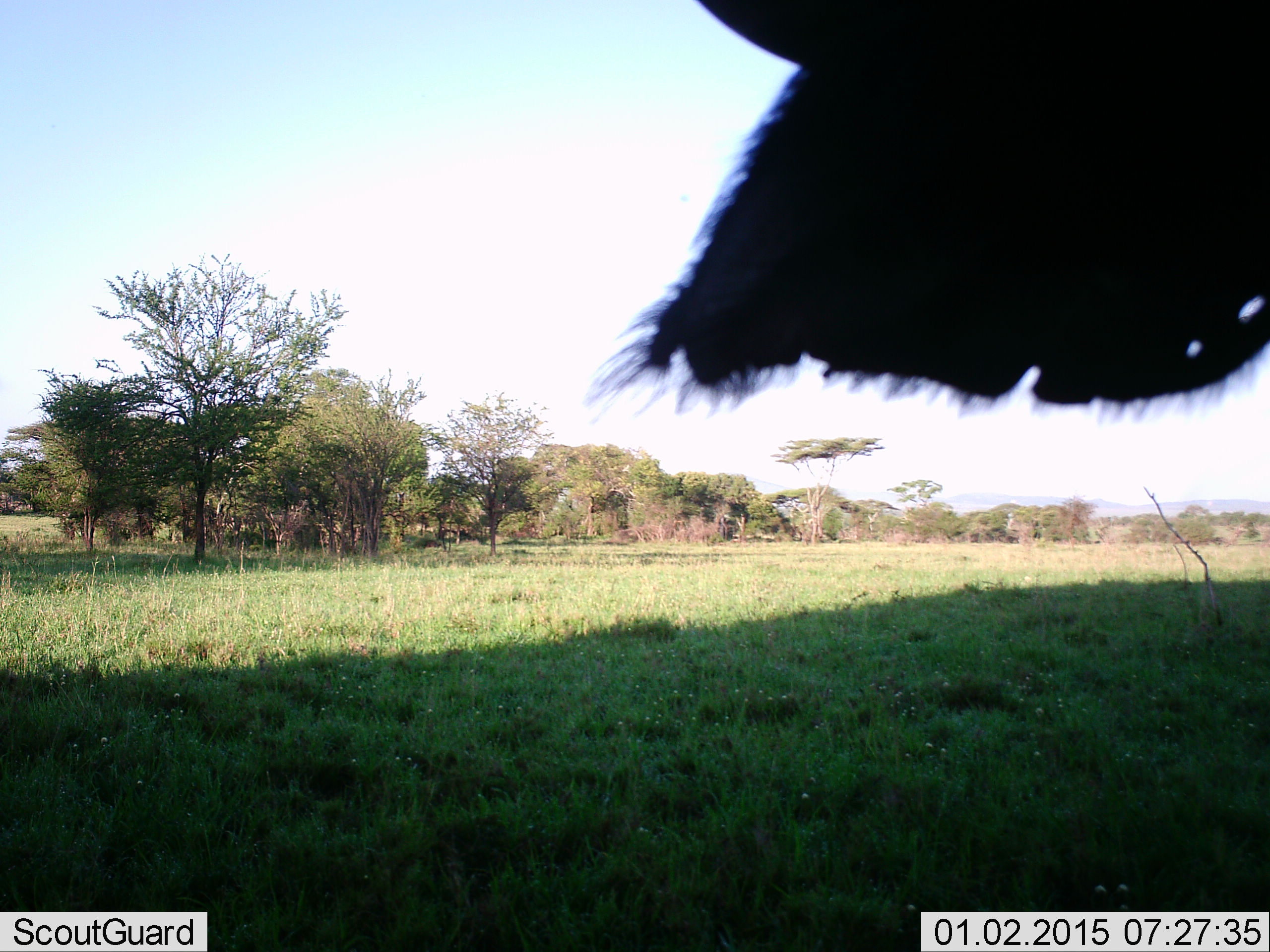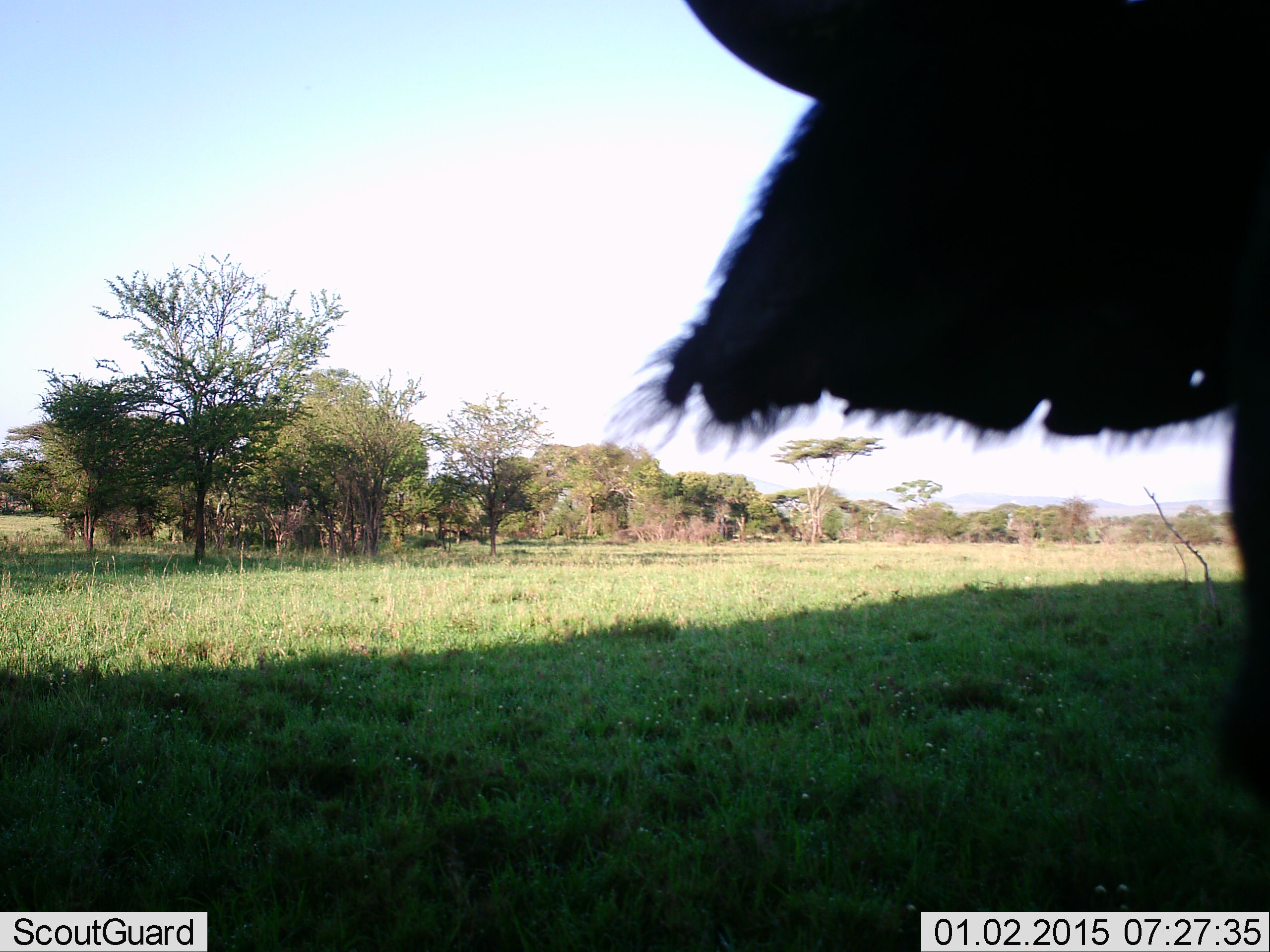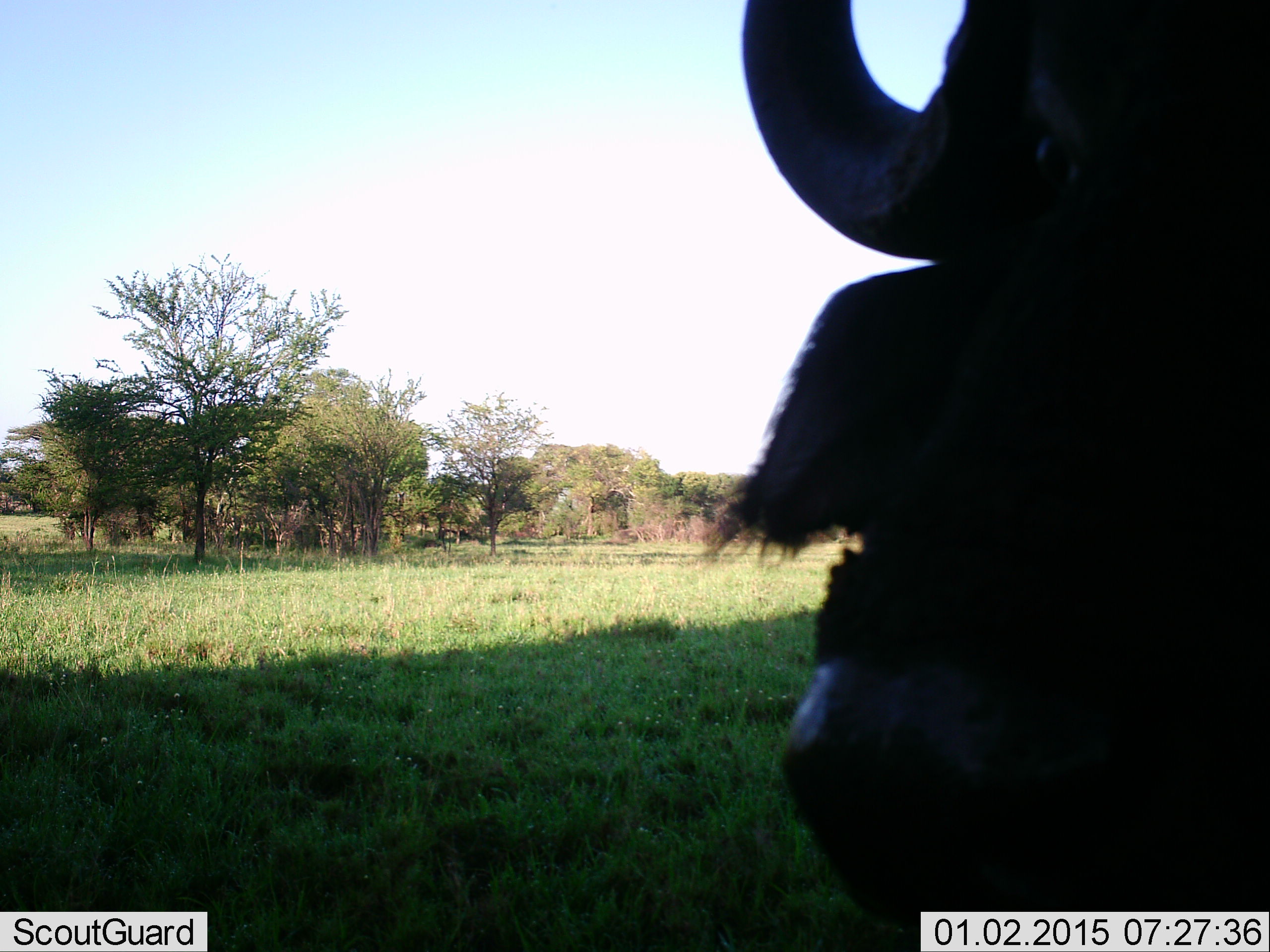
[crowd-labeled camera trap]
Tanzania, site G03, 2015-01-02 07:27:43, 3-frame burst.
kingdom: Animalia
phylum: Chordata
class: Mammalia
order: Artiodactyla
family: Bovidae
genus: Syncerus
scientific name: Syncerus caffer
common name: cape buffalo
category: buffalo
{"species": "buffalo (cape buffalo) (Syncerus caffer)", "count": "1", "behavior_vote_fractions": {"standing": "90%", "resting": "10%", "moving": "0%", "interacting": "0%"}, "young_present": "0%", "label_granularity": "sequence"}